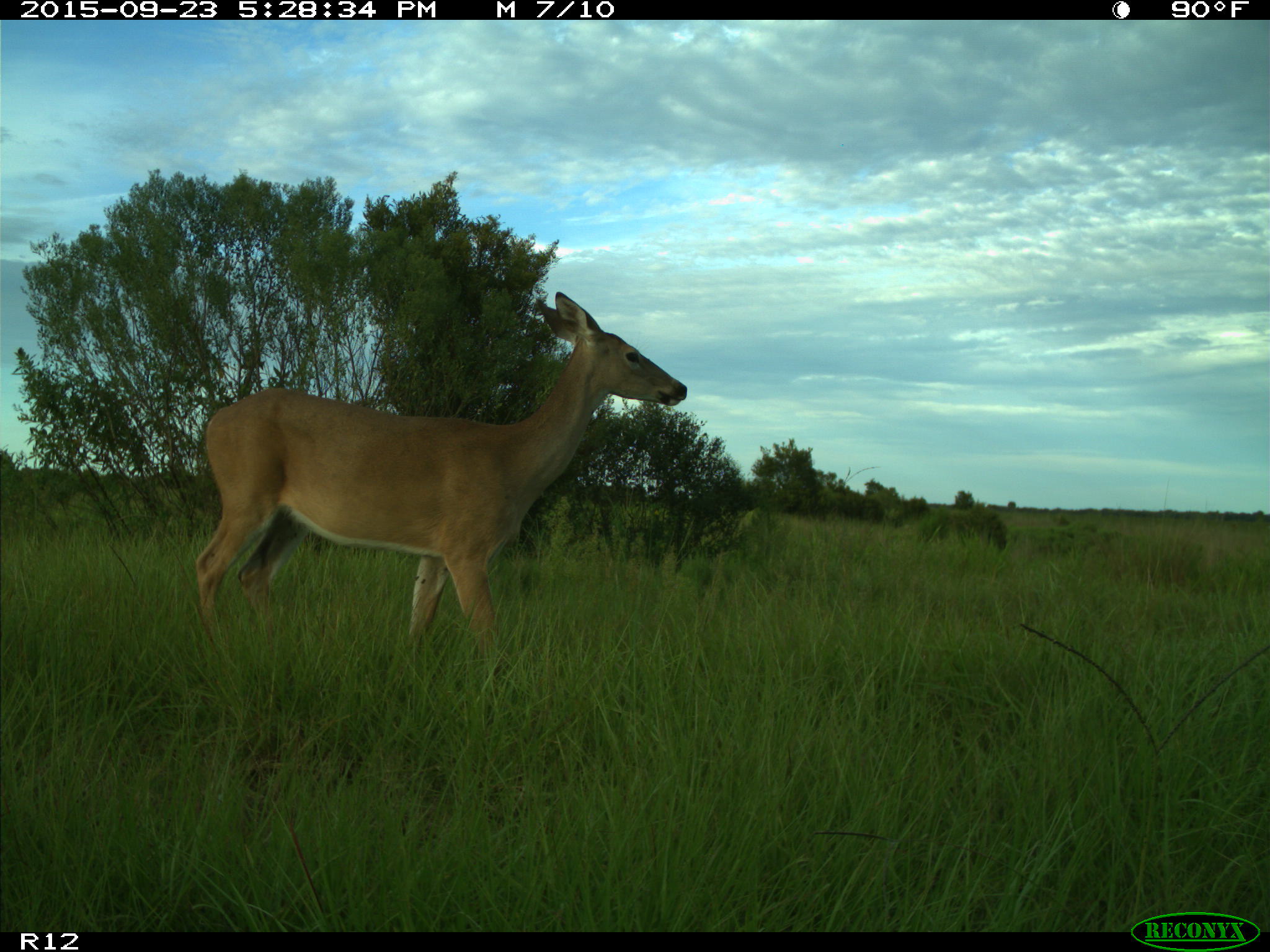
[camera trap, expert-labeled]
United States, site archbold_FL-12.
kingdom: Animalia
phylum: Chordata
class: Mammalia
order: Artiodactyla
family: Cervidae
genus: Odocoileus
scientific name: Odocoileus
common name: deer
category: unidentified deer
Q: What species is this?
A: Unidentified deer (deer) (Odocoileus).